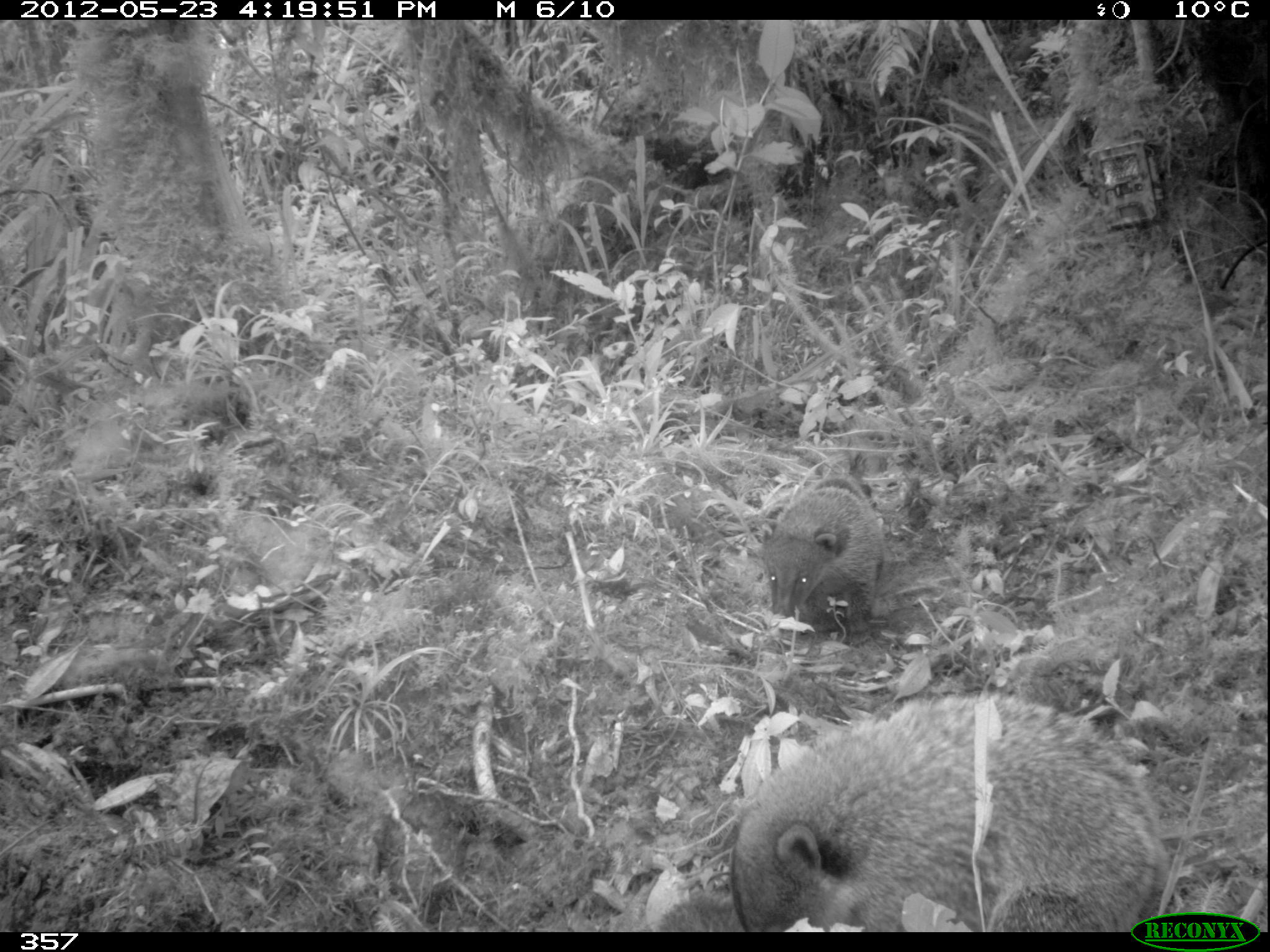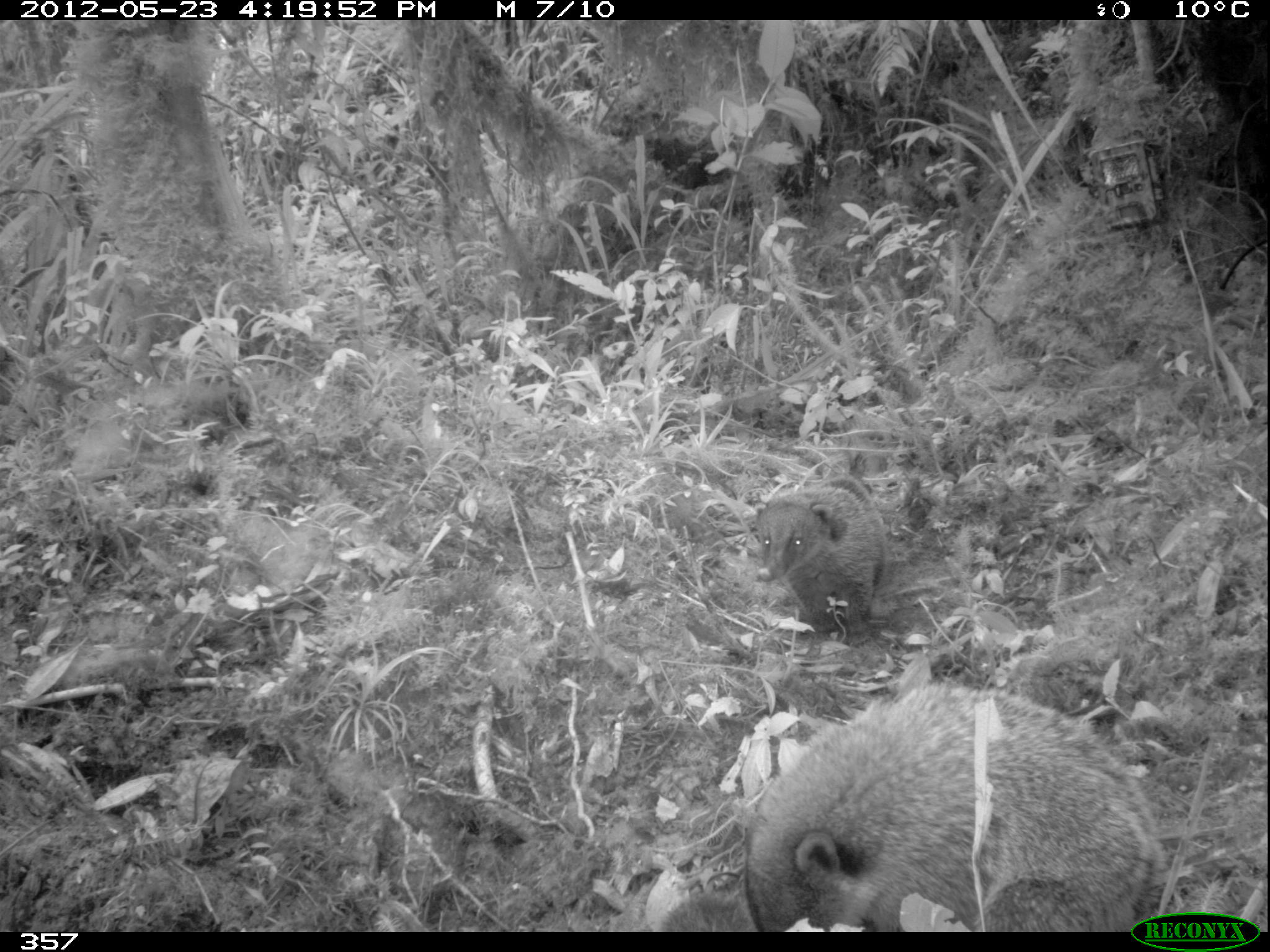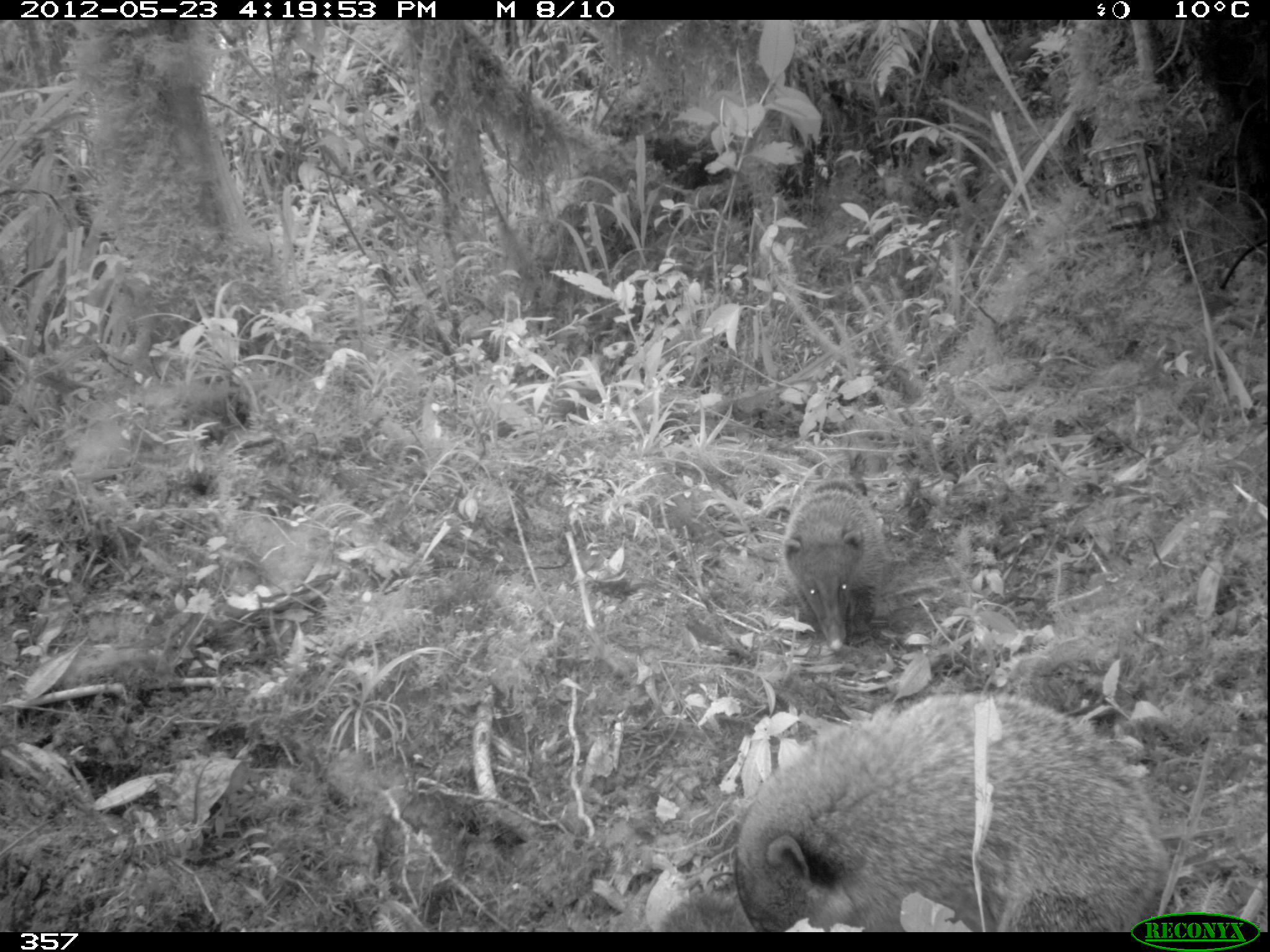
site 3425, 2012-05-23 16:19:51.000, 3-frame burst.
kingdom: Animalia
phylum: Chordata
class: Mammalia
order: Carnivora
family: Procyonidae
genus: Nasua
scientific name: Nasua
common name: coatis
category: unknown coati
Unknown coati (coatis) (Nasua).